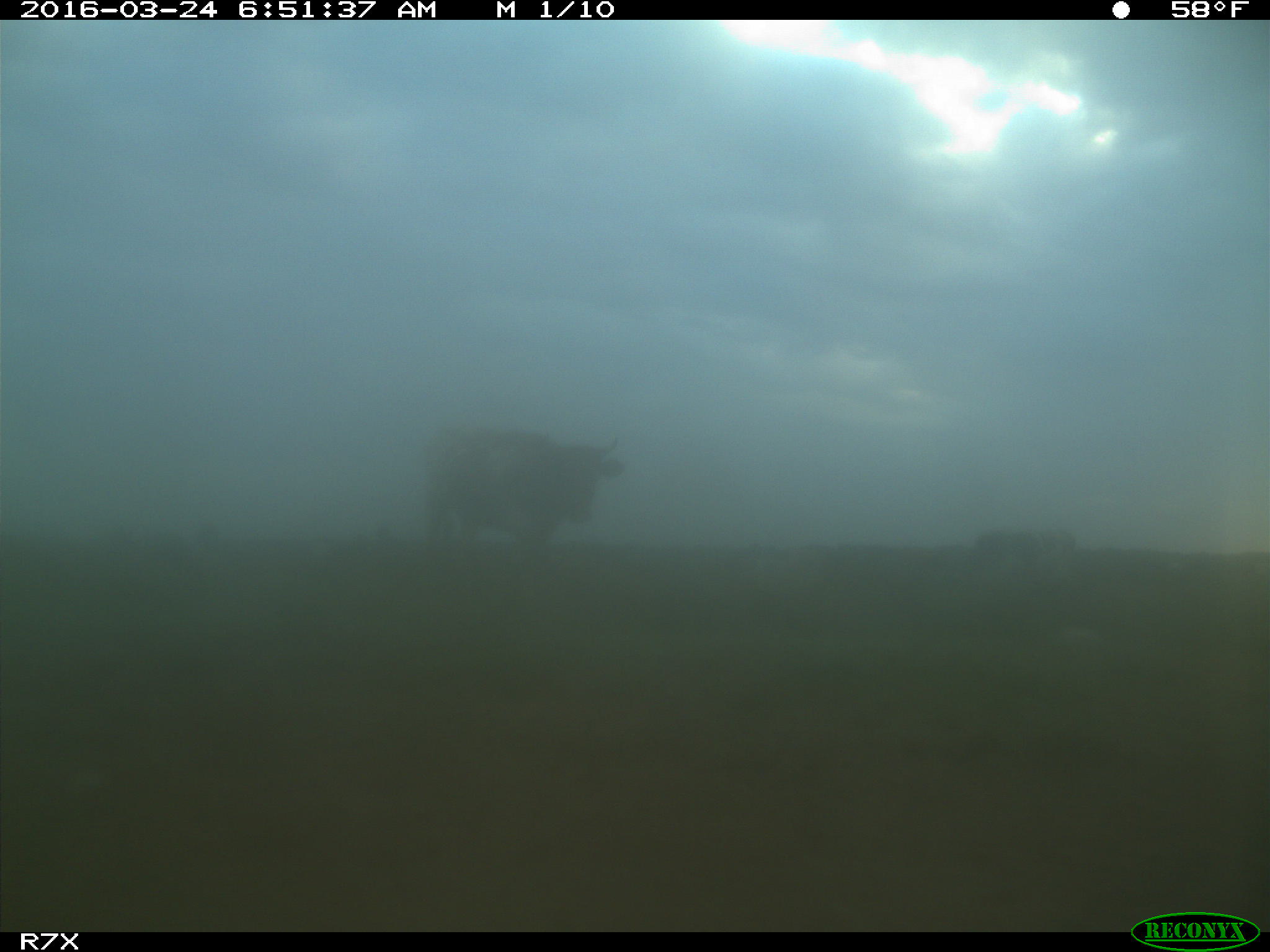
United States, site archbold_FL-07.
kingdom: Animalia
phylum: Chordata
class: Mammalia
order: Artiodactyla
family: Bovidae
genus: Bos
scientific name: Bos taurus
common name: domestic cow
Bos taurus (domestic cow).